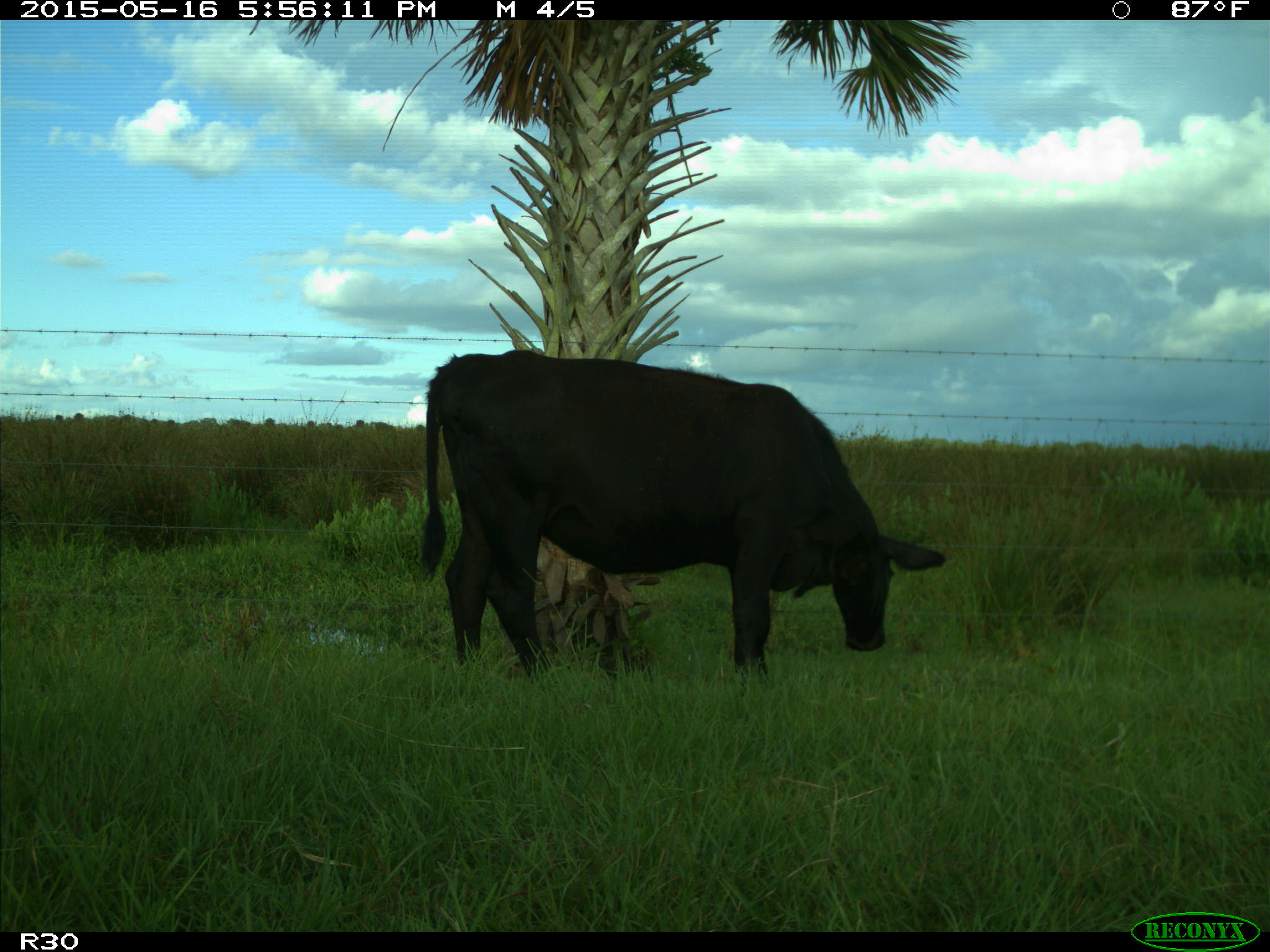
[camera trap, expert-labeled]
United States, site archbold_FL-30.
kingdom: Animalia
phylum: Chordata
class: Mammalia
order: Artiodactyla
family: Bovidae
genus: Bos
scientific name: Bos taurus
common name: domestic cow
Bos taurus (domestic cow).